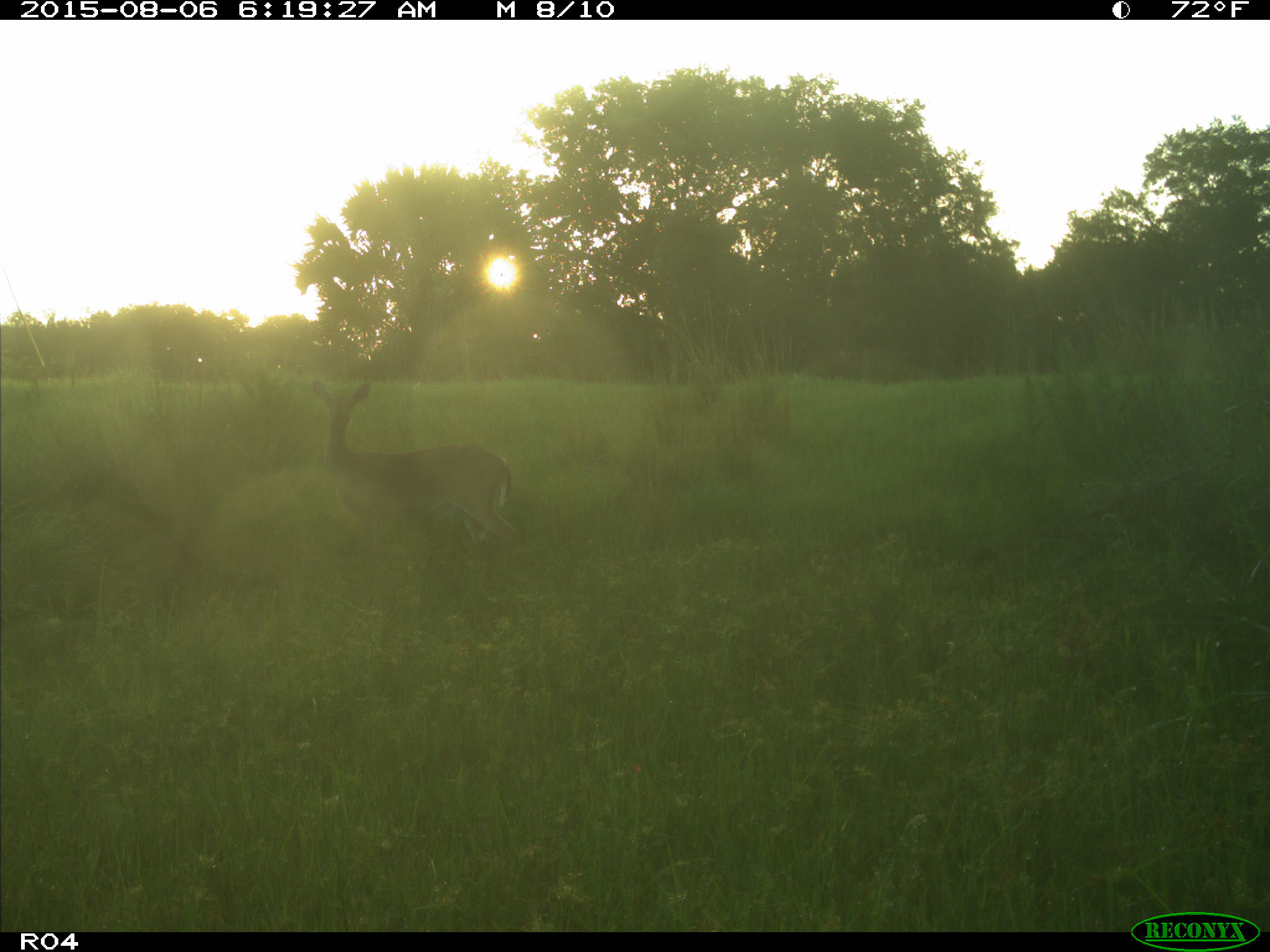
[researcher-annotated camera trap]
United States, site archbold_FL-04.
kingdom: Animalia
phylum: Chordata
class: Mammalia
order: Artiodactyla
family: Cervidae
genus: Odocoileus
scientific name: Odocoileus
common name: deer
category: unidentified deer